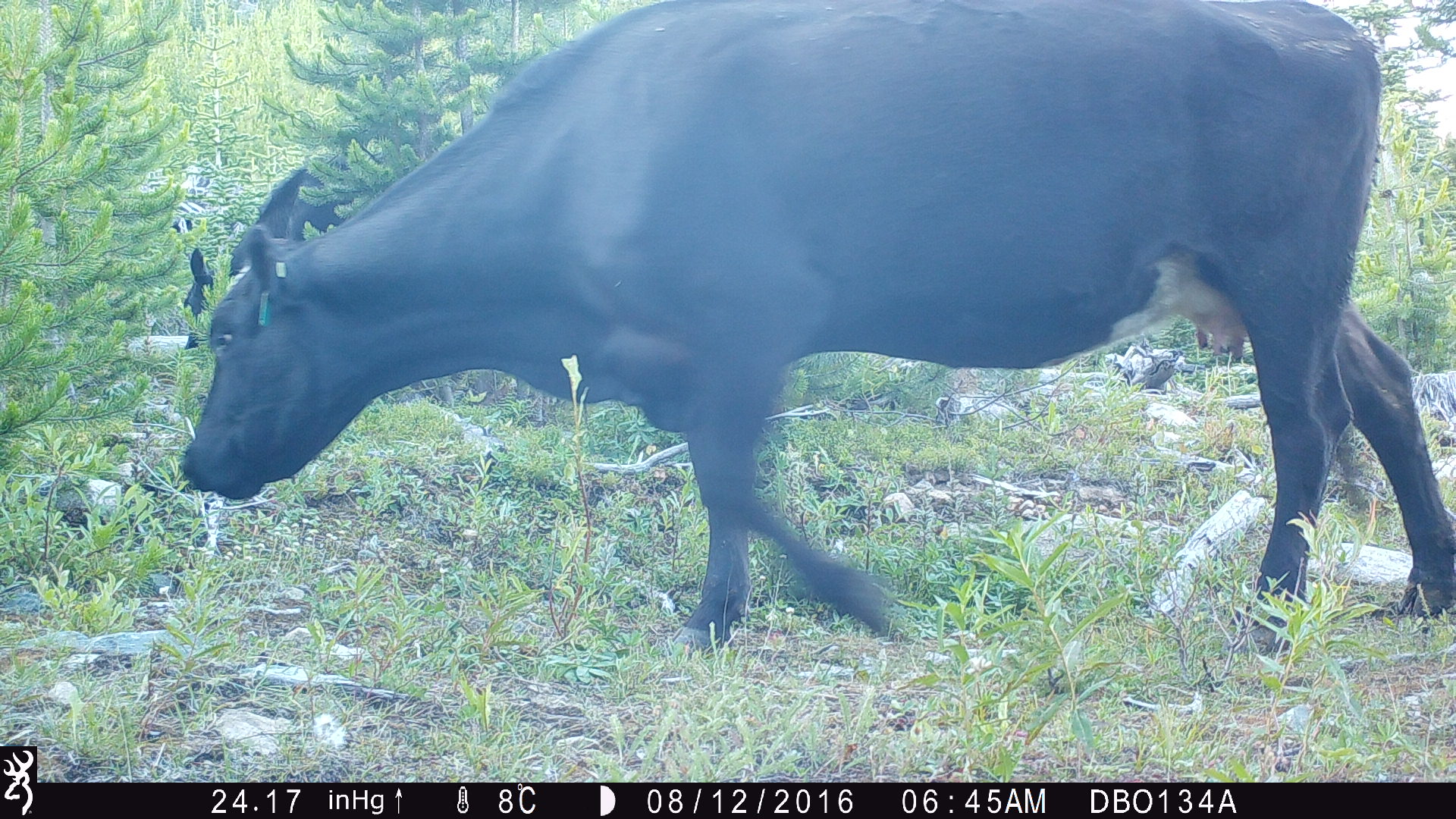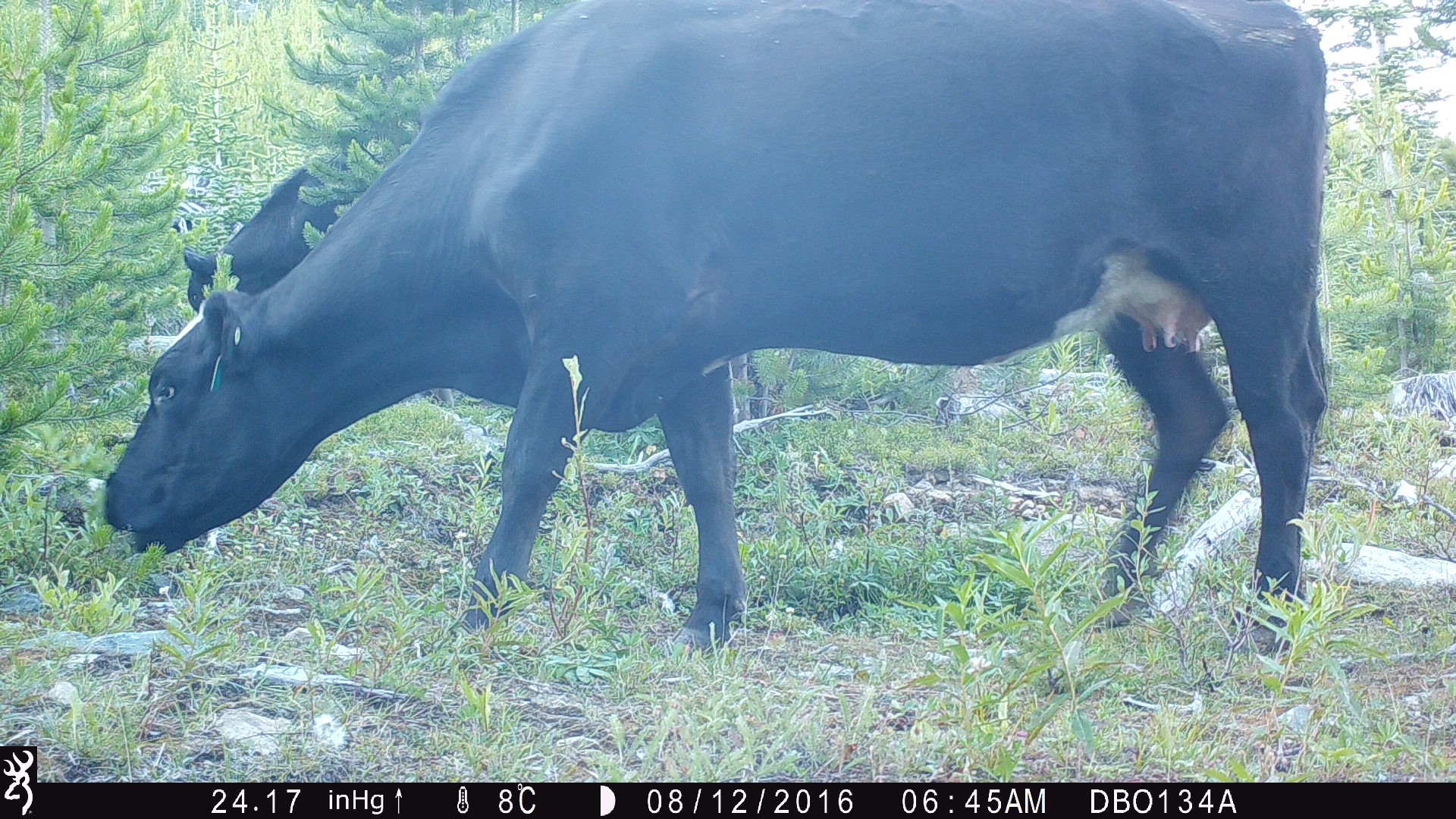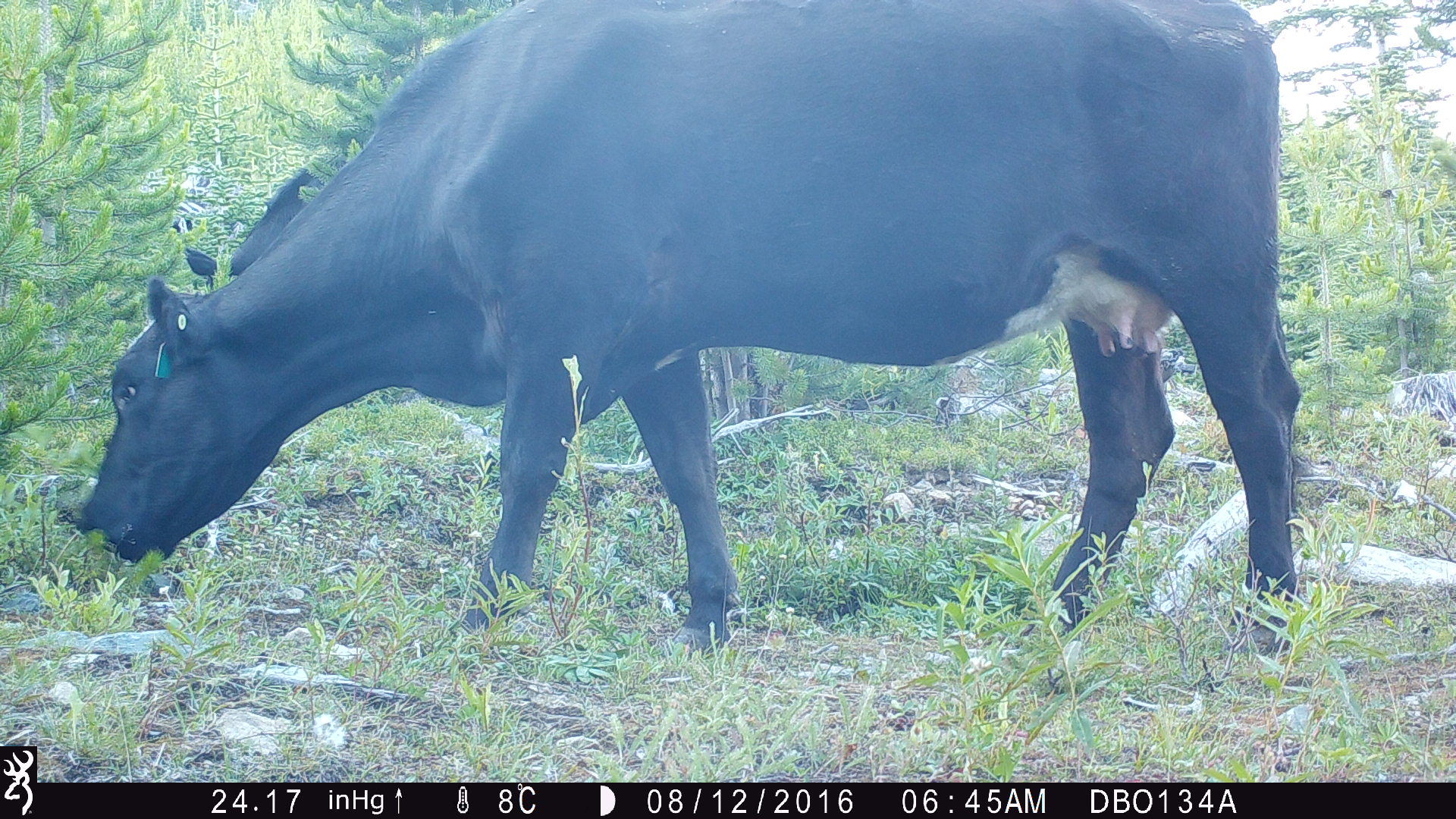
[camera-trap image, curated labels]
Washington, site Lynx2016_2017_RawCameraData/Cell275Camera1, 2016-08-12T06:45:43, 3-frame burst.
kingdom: Animalia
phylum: Chordata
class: Mammalia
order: Artiodactyla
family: Bovidae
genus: Bos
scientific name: Bos taurus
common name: domestic cattle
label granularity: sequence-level